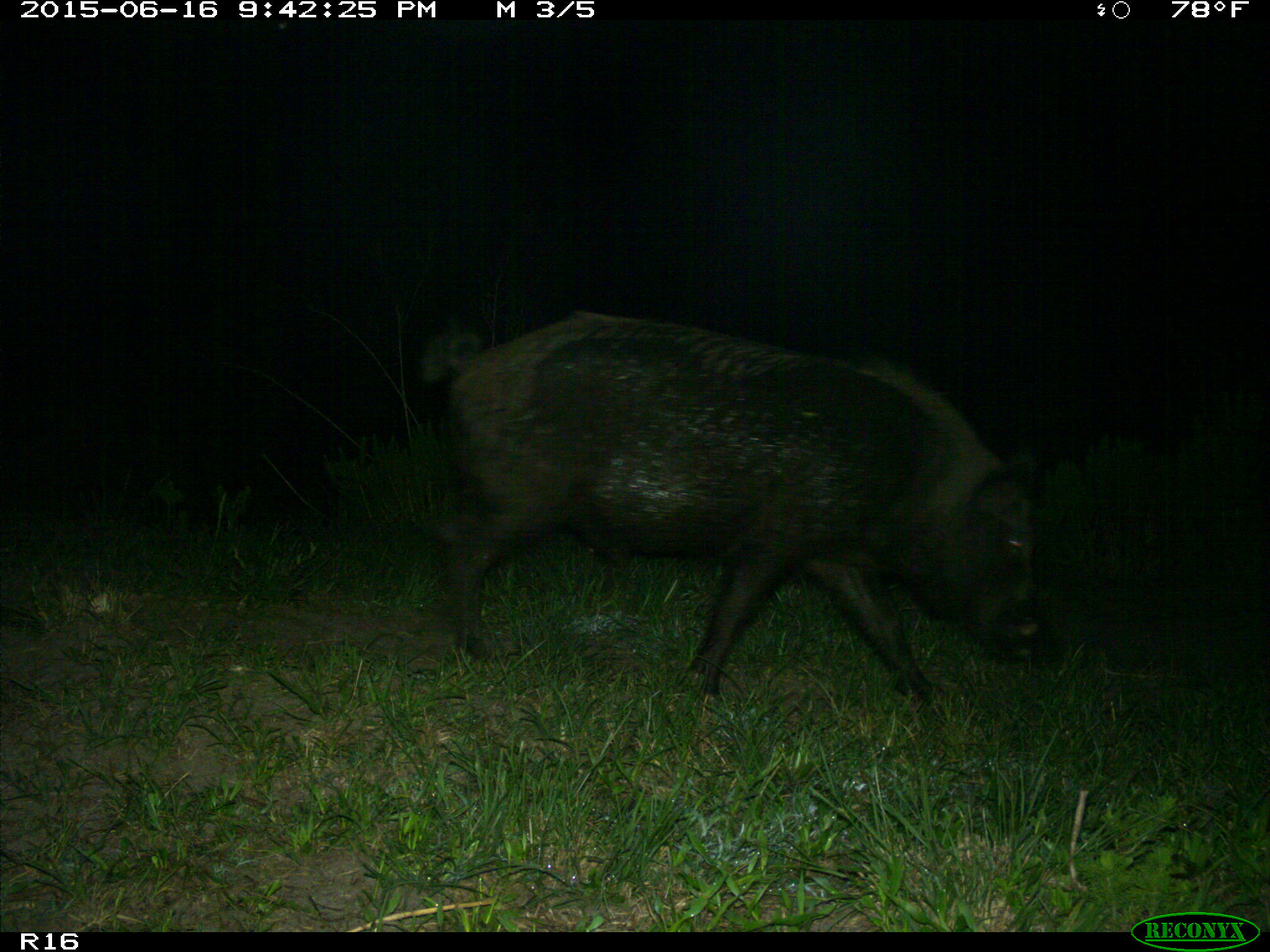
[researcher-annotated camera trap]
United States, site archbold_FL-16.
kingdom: Animalia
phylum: Chordata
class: Mammalia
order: Artiodactyla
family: Suidae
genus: Sus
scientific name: Sus scrofa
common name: wild boar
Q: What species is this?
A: Sus scrofa (wild boar).